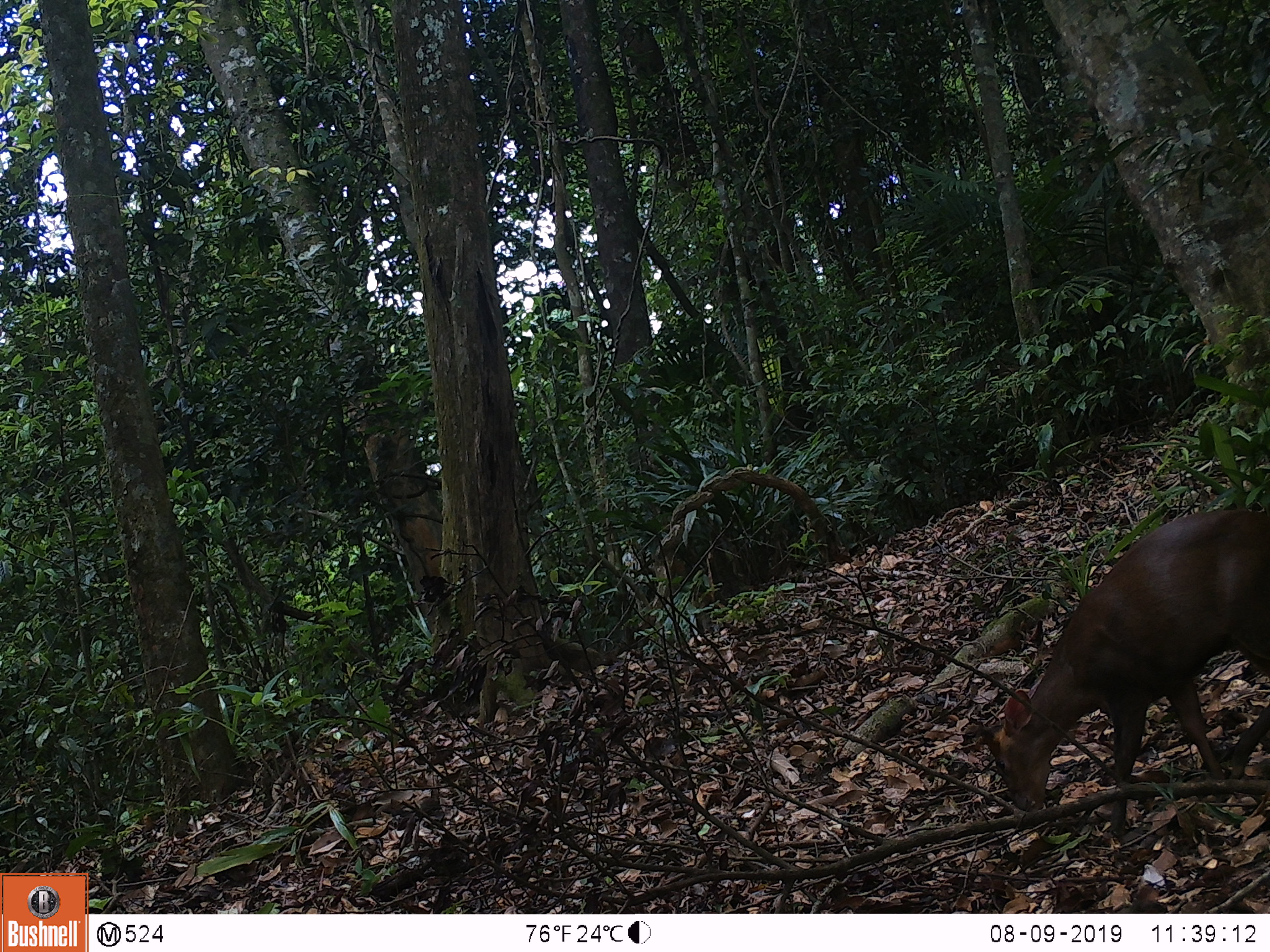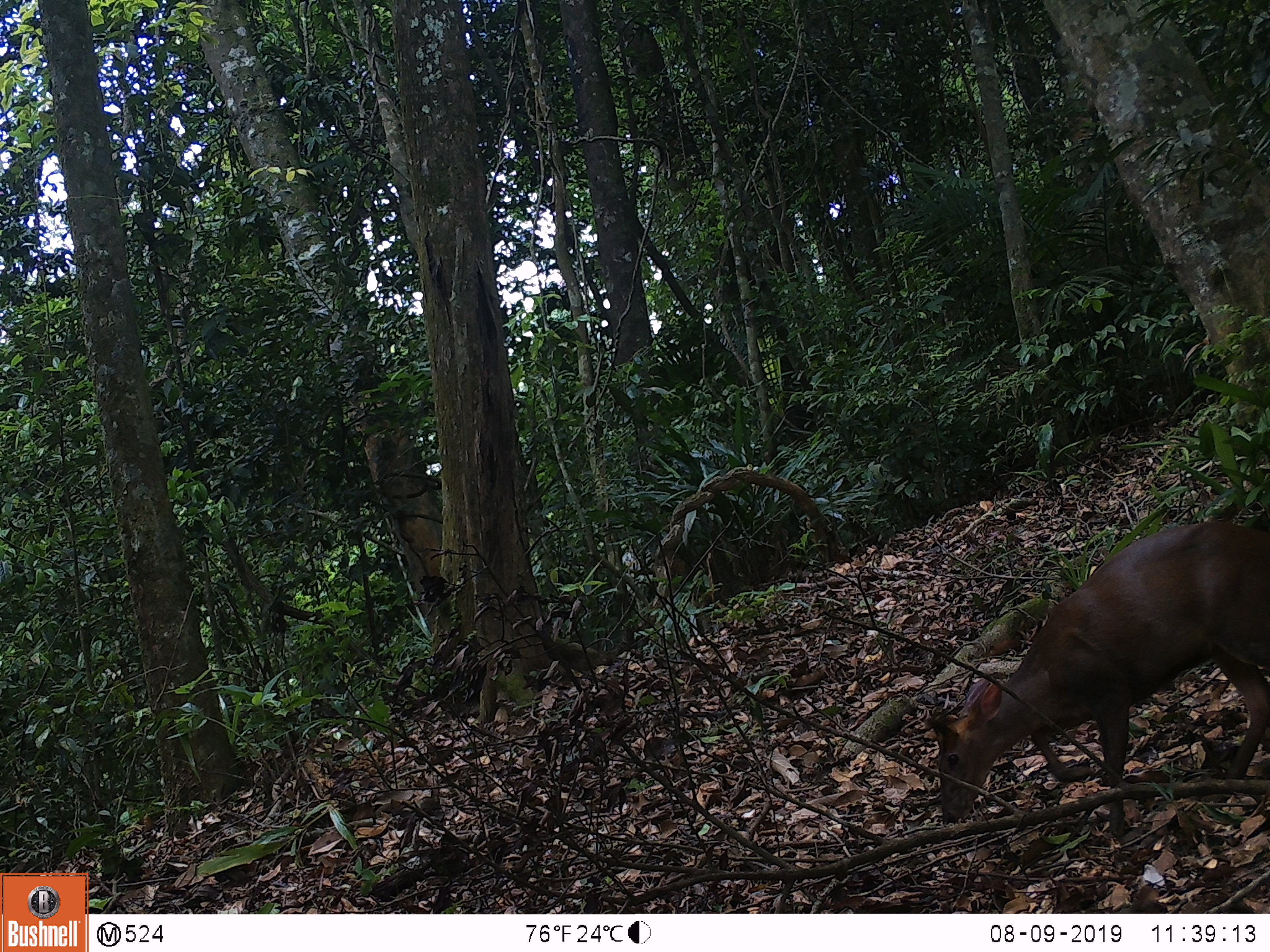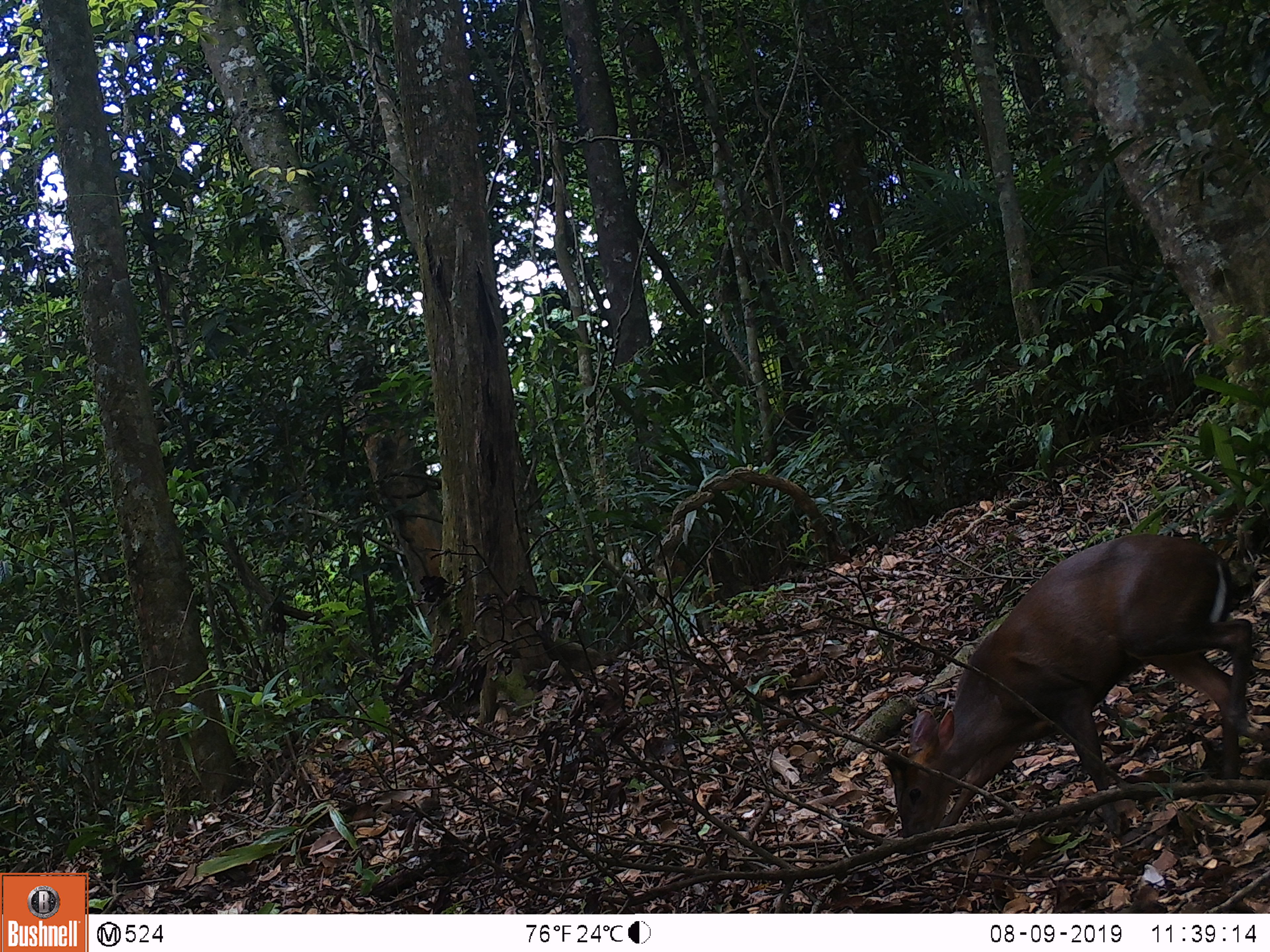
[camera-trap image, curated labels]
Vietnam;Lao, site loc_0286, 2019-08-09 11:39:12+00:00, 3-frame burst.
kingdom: Animalia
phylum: Chordata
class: Mammalia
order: Artiodactyla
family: Cervidae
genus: Muntiacus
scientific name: Muntiacus rooseveltorum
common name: roosevelt's muntjac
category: roosevelts muntjac group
Roosevelts muntjac group (roosevelt's muntjac) (Muntiacus rooseveltorum). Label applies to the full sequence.